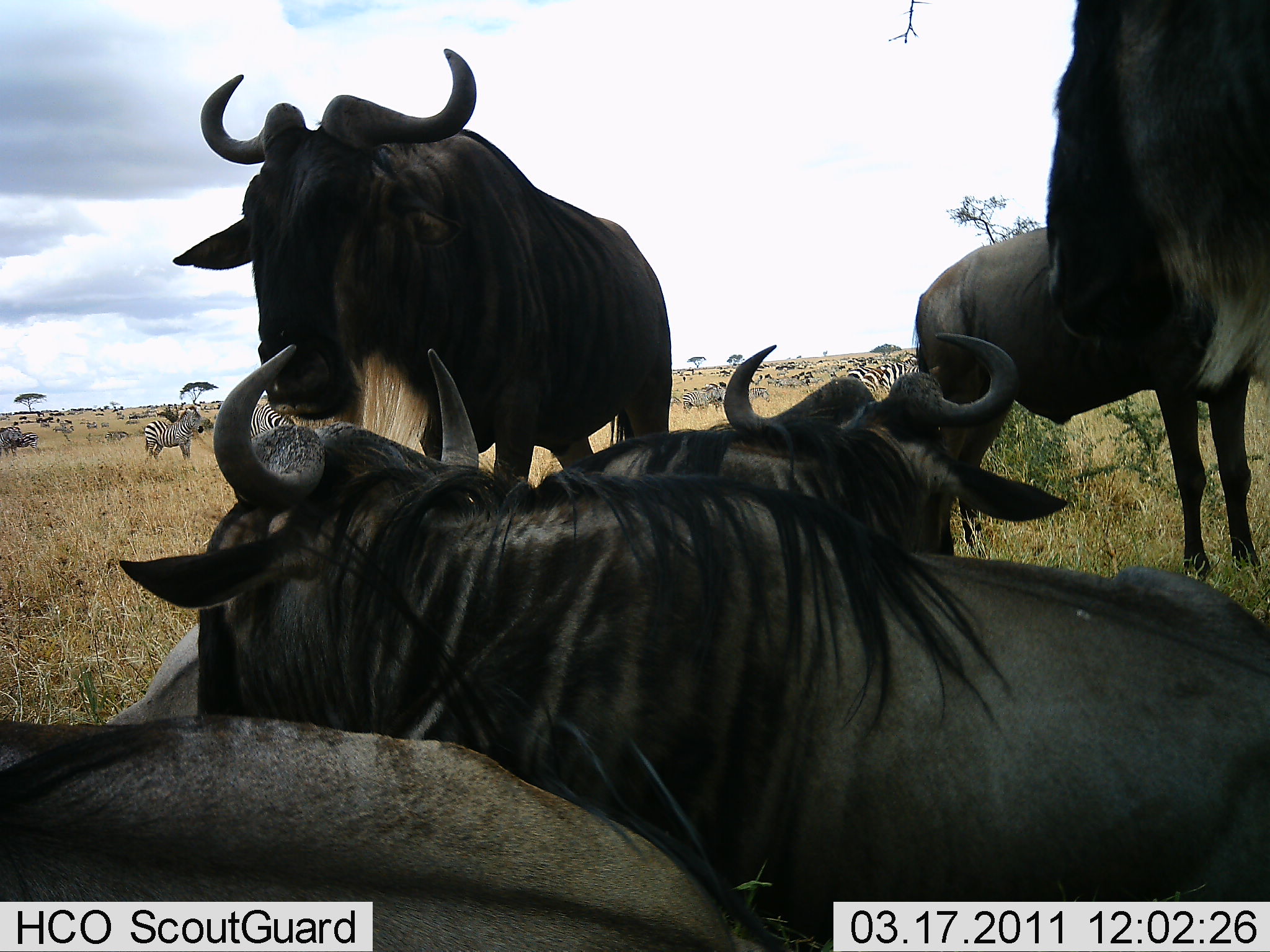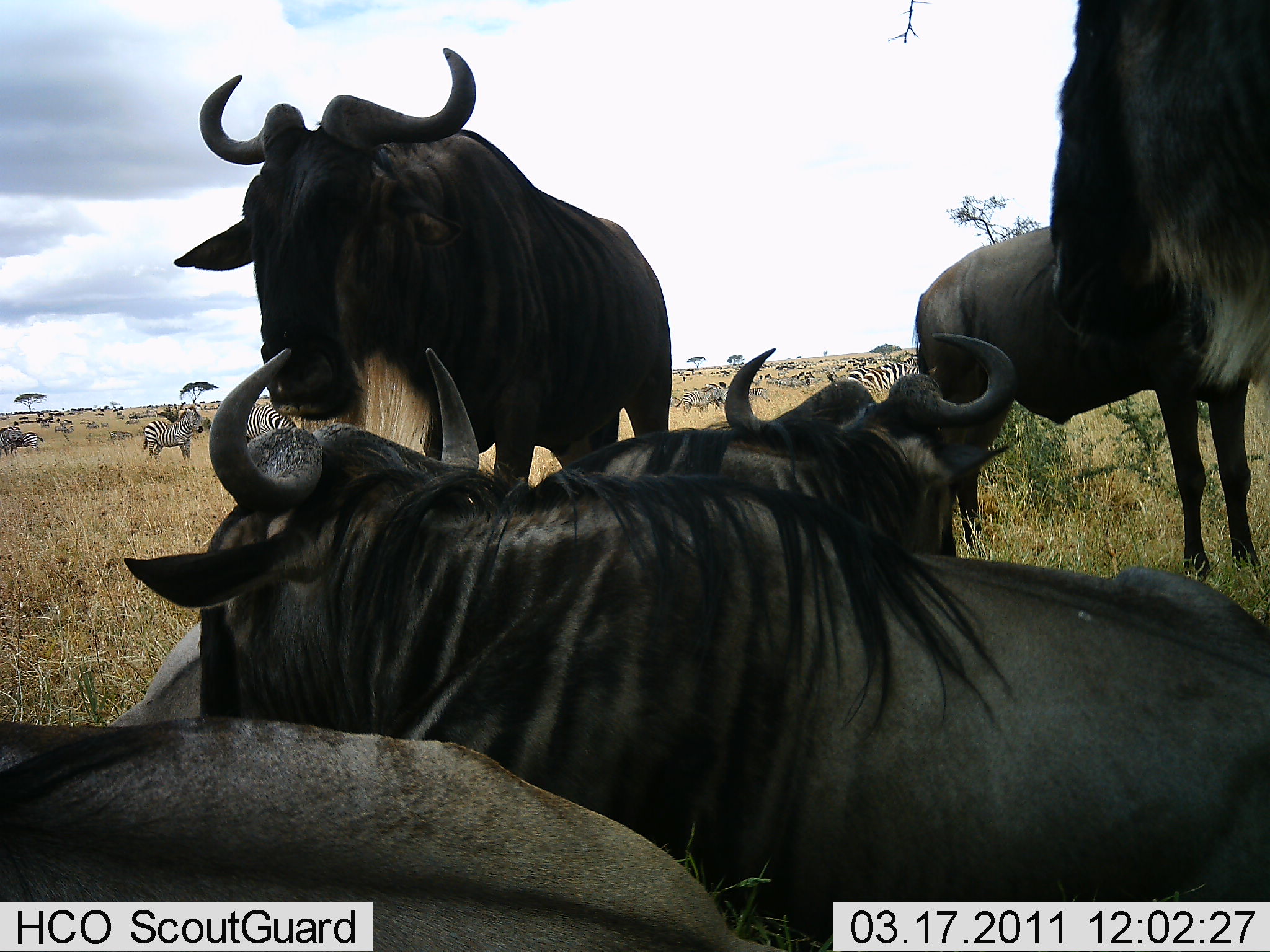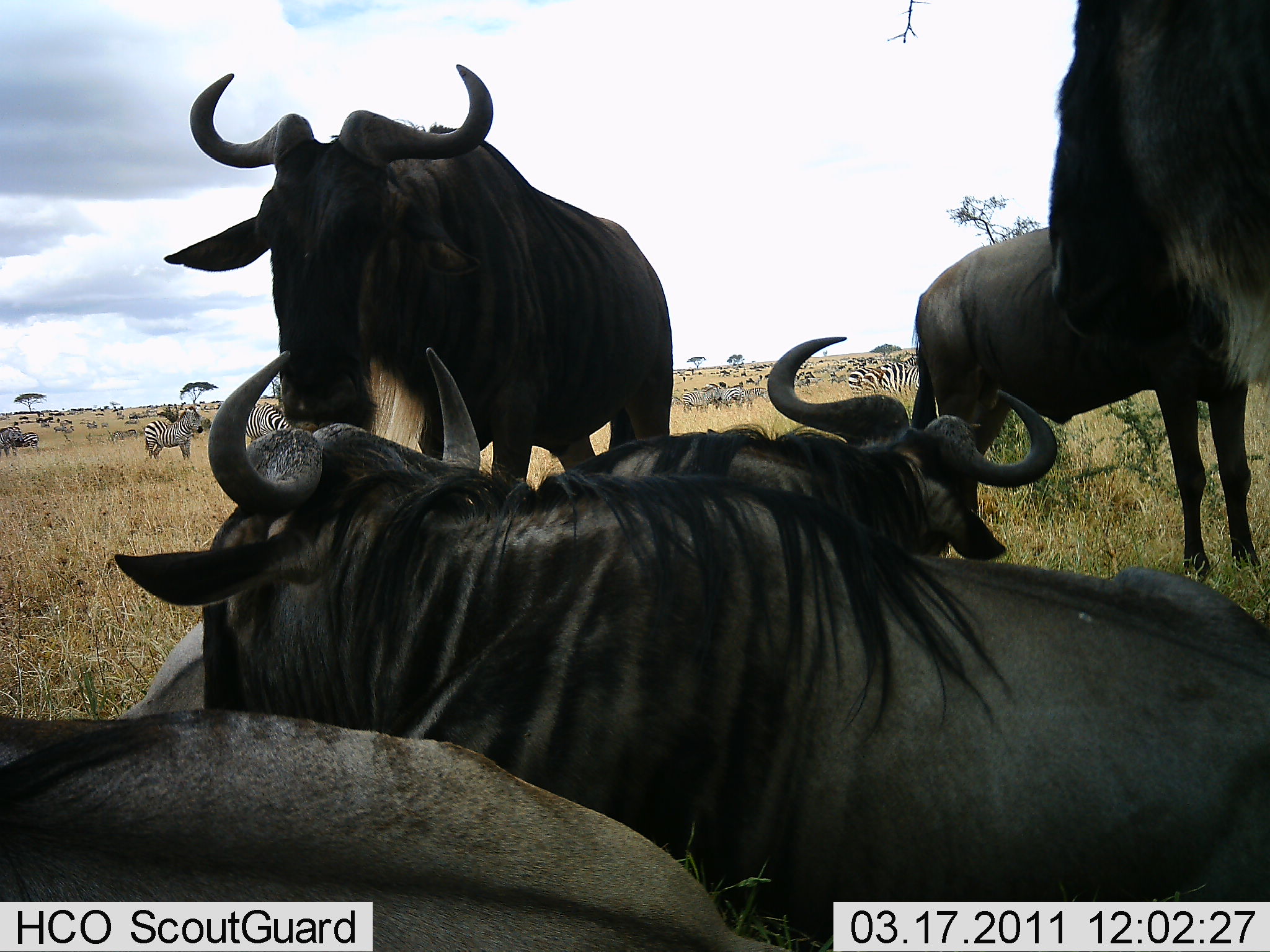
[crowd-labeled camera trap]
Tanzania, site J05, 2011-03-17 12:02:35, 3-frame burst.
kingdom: Animalia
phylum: Chordata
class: Mammalia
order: Artiodactyla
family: Bovidae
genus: Connochaetes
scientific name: Connochaetes taurinus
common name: blue wildebeest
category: wildebeest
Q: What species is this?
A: Wildebeest (blue wildebeest) (Connochaetes taurinus).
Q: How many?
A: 6.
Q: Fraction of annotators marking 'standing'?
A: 67%.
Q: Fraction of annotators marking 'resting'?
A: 100%.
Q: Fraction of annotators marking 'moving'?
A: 17%.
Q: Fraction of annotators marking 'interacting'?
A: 8%.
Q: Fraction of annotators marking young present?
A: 0%.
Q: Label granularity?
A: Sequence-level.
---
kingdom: Animalia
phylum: Chordata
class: Mammalia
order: Perissodactyla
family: Equidae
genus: Equus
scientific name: Equus quagga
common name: plains zebra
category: zebra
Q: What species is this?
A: Zebra (plains zebra) (Equus quagga).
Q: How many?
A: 11-50.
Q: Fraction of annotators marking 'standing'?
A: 90%.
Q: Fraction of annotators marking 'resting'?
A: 0%.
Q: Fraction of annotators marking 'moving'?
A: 30%.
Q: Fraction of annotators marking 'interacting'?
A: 0%.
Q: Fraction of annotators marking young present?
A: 0%.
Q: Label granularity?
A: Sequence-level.